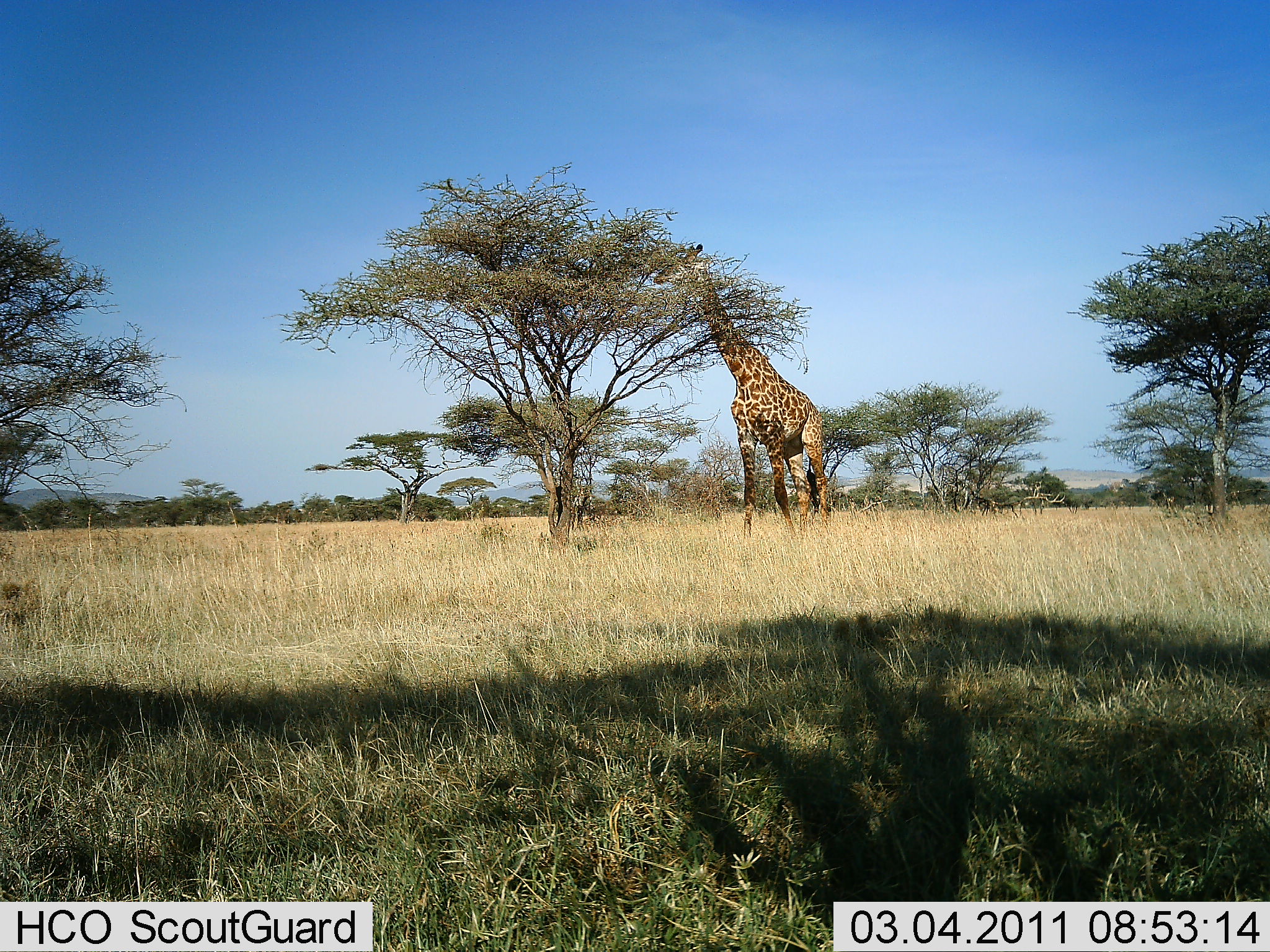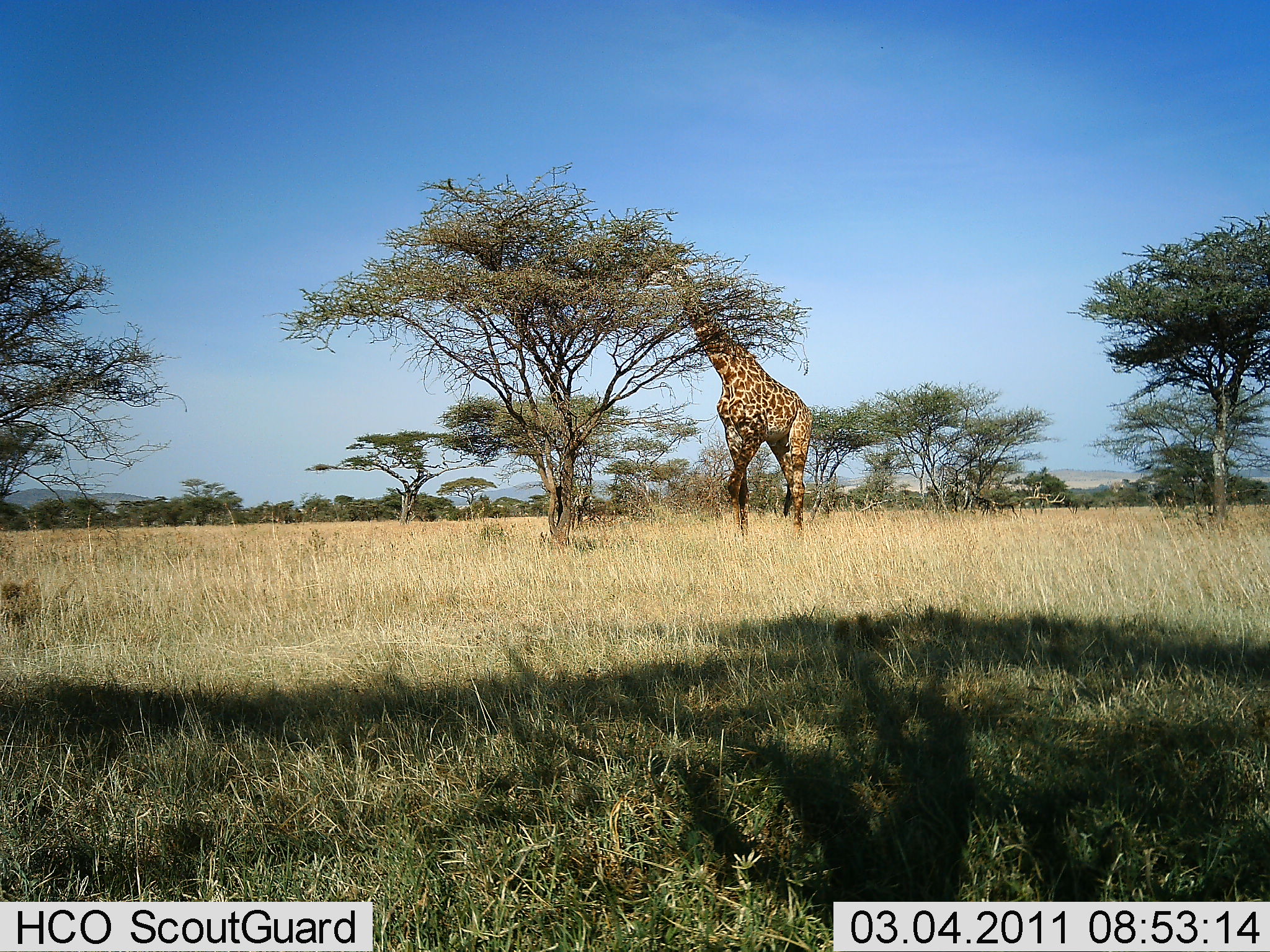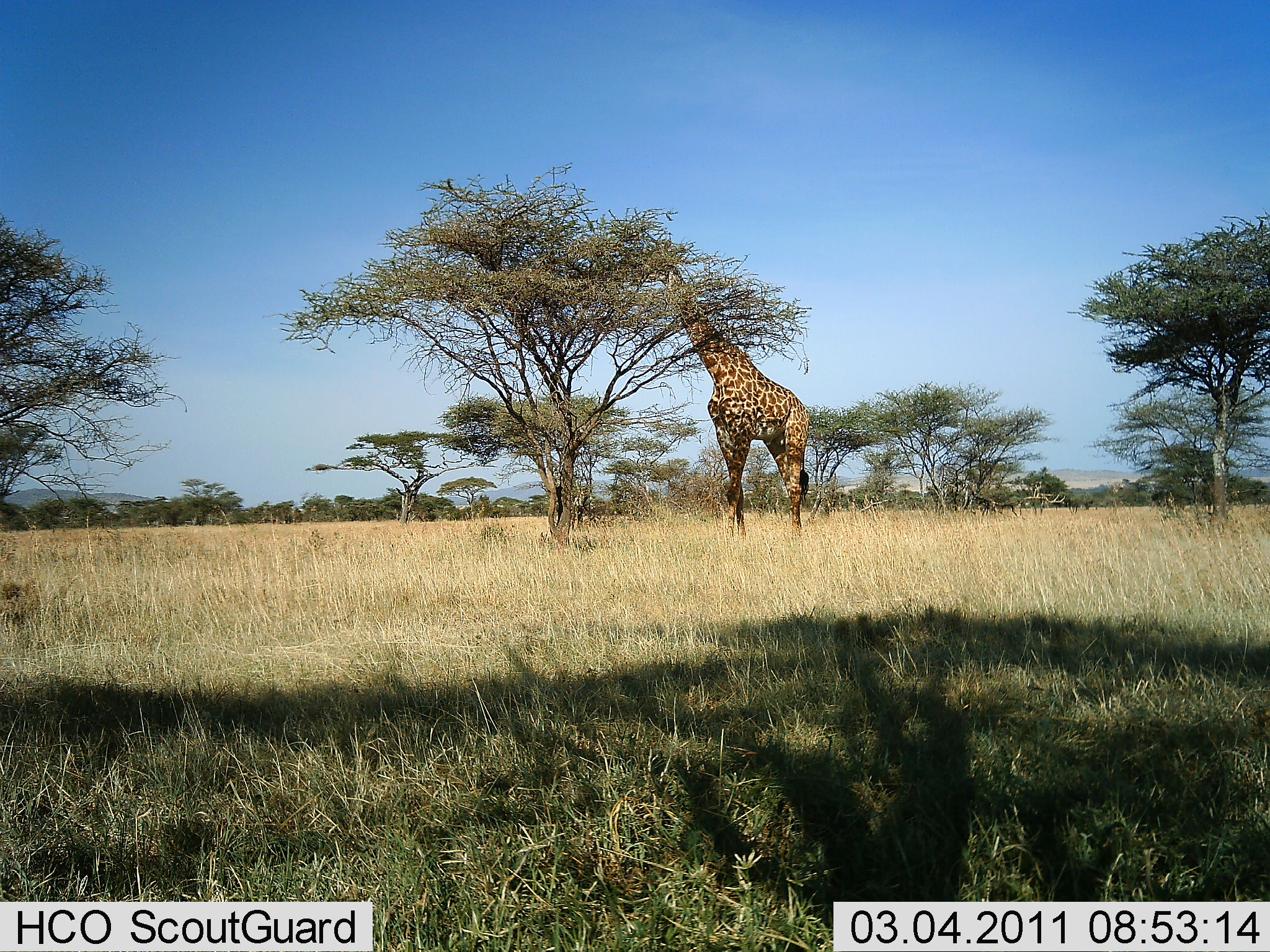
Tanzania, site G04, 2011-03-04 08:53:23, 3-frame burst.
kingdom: Animalia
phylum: Chordata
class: Mammalia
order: Artiodactyla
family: Giraffidae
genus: Giraffa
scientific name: Giraffa camelopardalis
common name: giraffe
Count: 1.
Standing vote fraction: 18%.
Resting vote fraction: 0%.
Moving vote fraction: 0%.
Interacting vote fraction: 0%.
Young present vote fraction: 0%.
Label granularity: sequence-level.